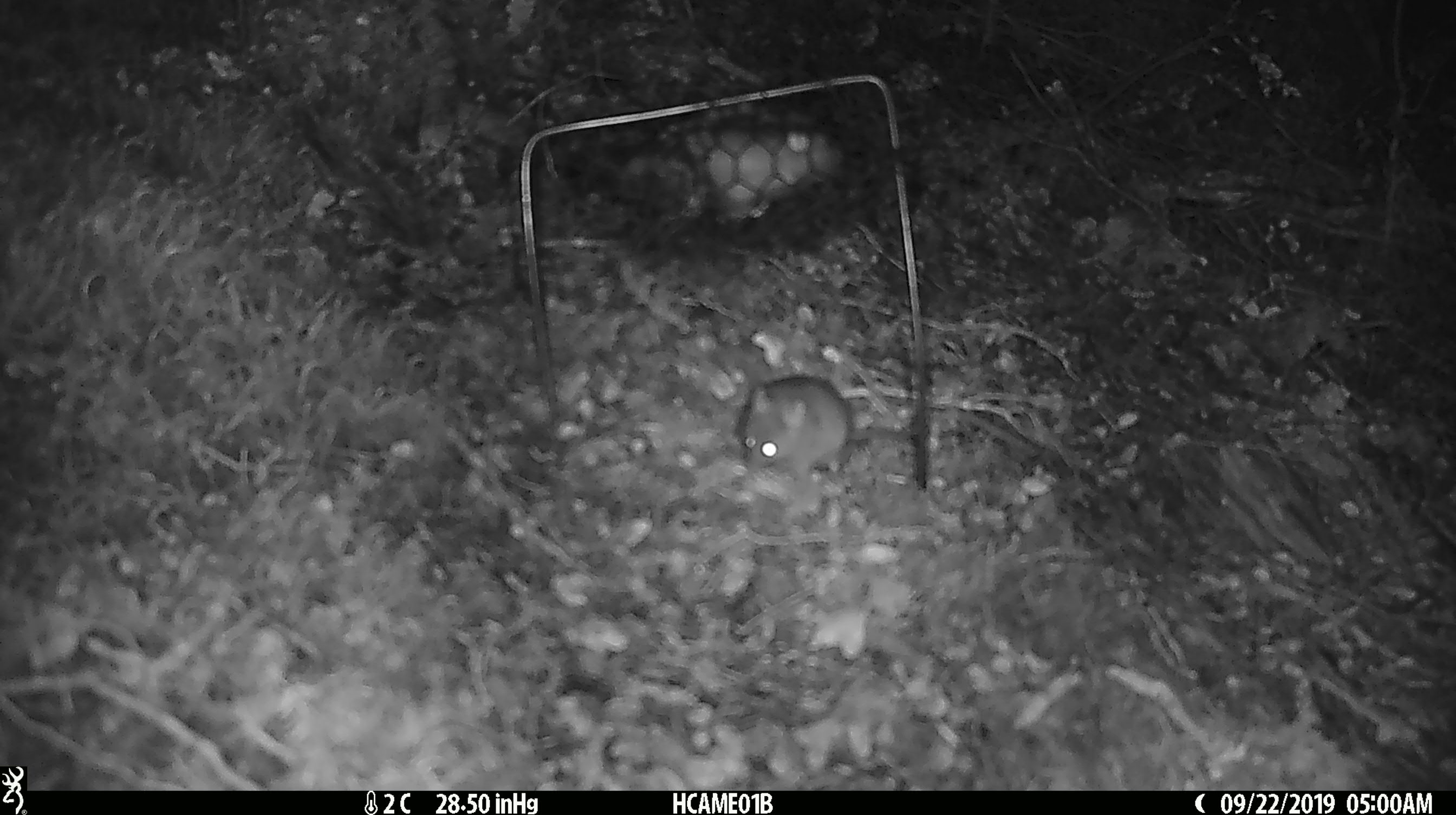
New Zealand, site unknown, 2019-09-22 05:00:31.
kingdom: Animalia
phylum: Chordata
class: Mammalia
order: Rodentia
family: Muridae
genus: Mus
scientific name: Mus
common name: mouse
Mouse (Mus).